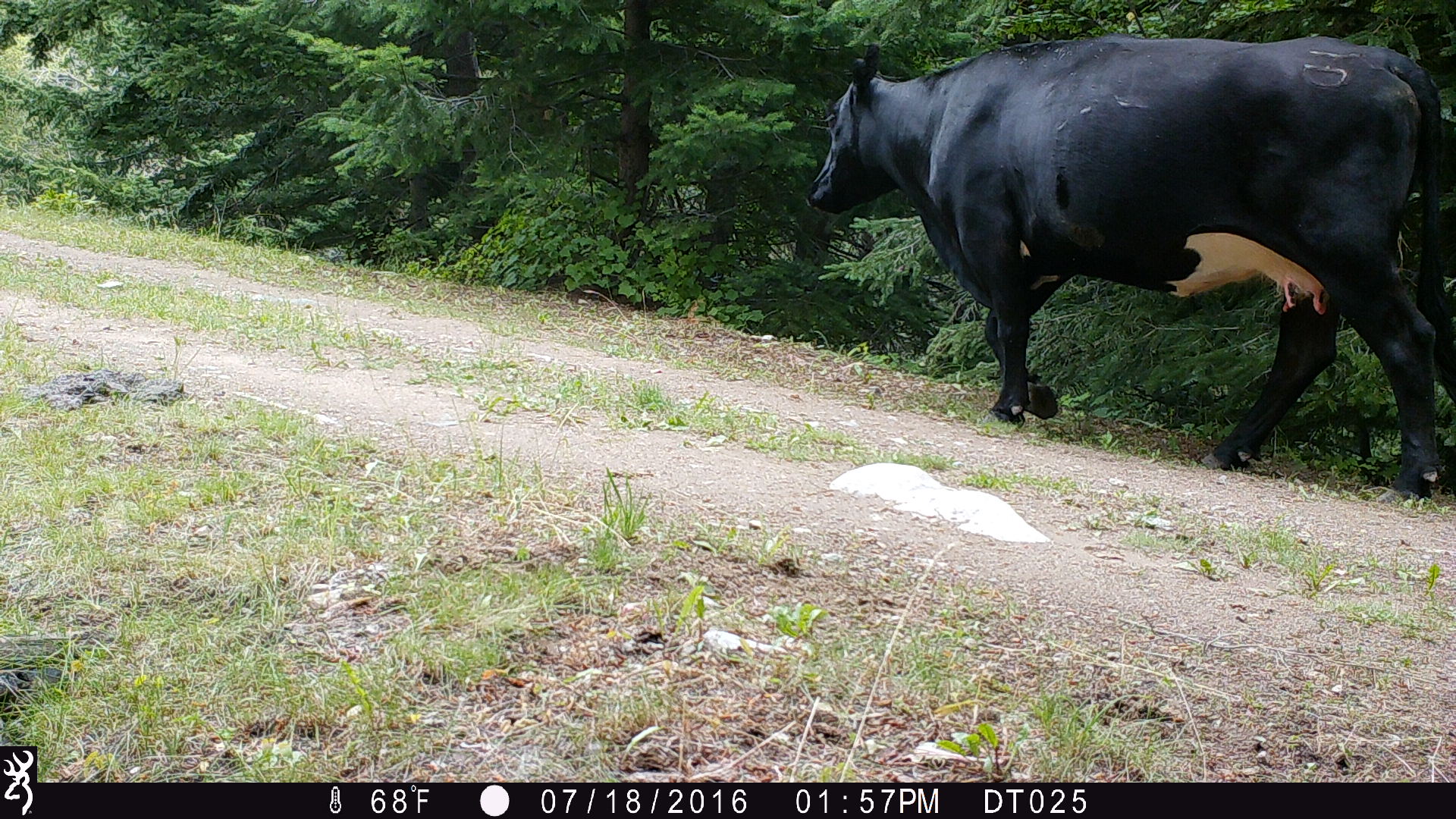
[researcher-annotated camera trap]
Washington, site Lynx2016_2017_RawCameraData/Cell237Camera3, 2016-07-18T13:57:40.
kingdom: Animalia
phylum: Chordata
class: Mammalia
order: Artiodactyla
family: Bovidae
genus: Bos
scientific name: Bos taurus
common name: domestic cattle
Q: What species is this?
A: Domestic cattle (Bos taurus).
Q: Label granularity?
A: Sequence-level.